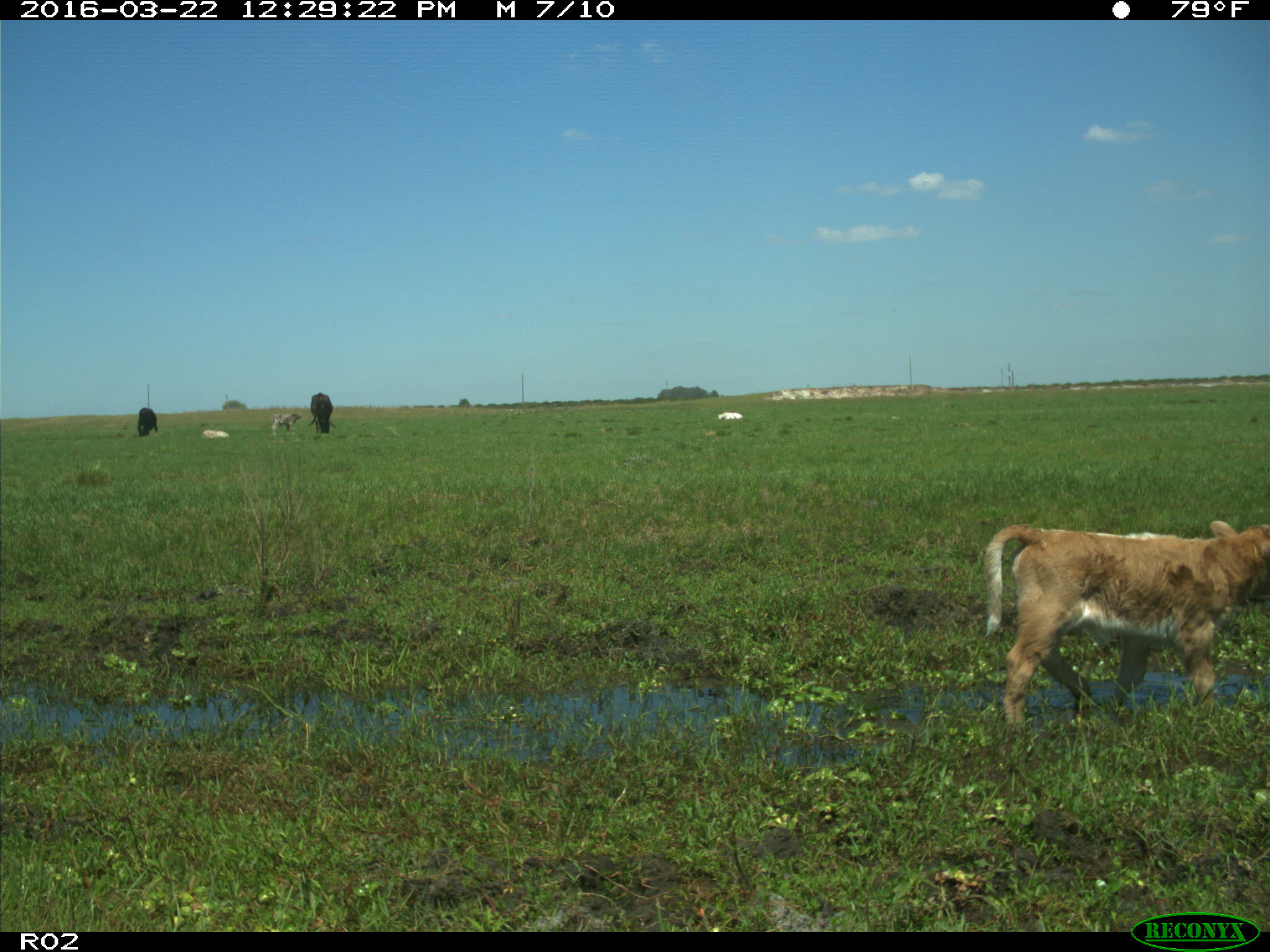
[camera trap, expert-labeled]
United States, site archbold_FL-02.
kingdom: Animalia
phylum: Chordata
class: Mammalia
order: Artiodactyla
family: Bovidae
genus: Bos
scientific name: Bos taurus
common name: domestic cow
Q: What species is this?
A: Bos taurus (domestic cow).